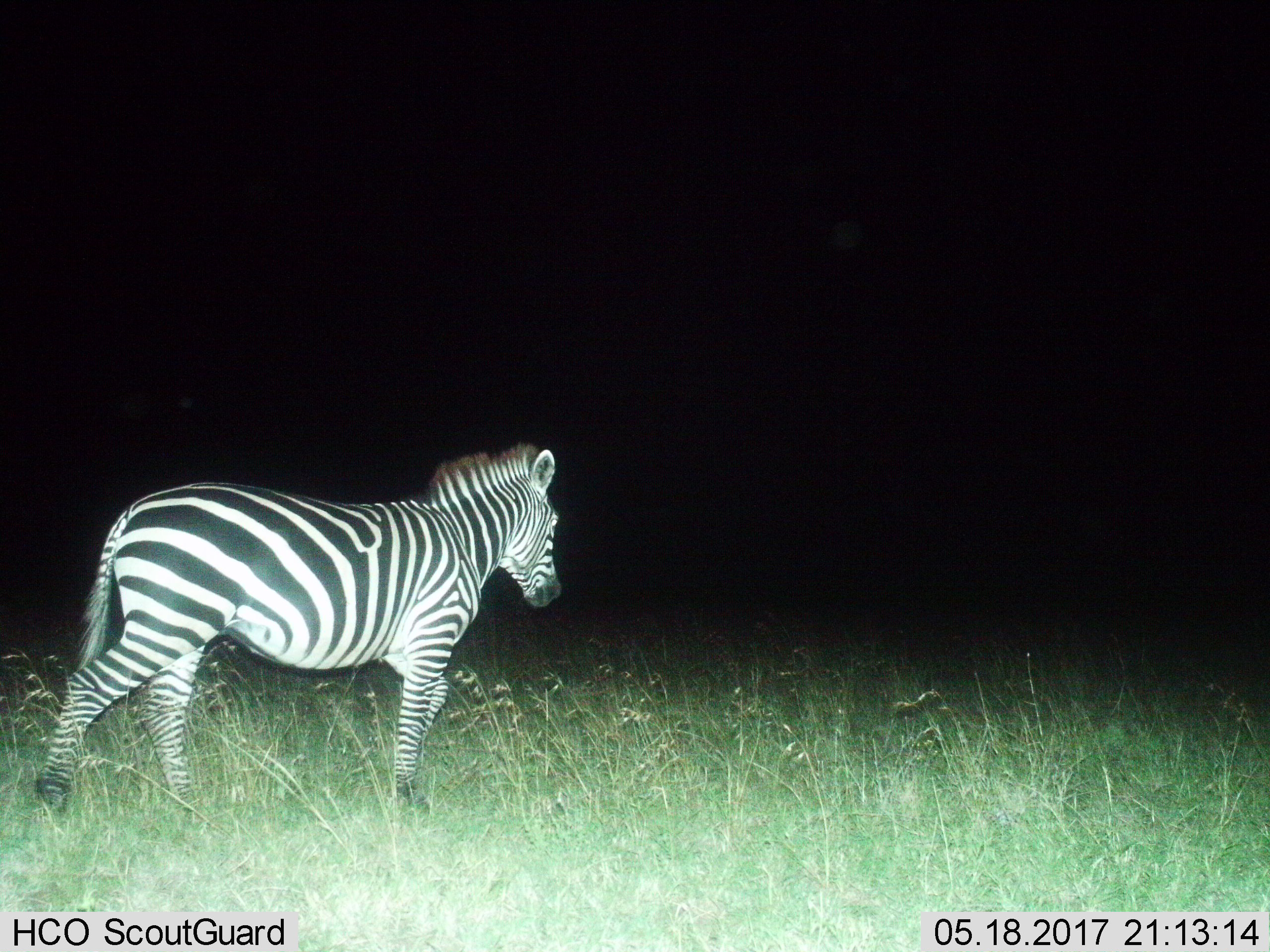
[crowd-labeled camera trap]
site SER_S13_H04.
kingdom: Animalia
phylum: Chordata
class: Mammalia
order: Perissodactyla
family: Equidae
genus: Equus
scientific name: Equus quagga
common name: plains zebra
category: zebraplains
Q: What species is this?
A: Zebraplains (plains zebra) (Equus quagga).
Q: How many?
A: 1.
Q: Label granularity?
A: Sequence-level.